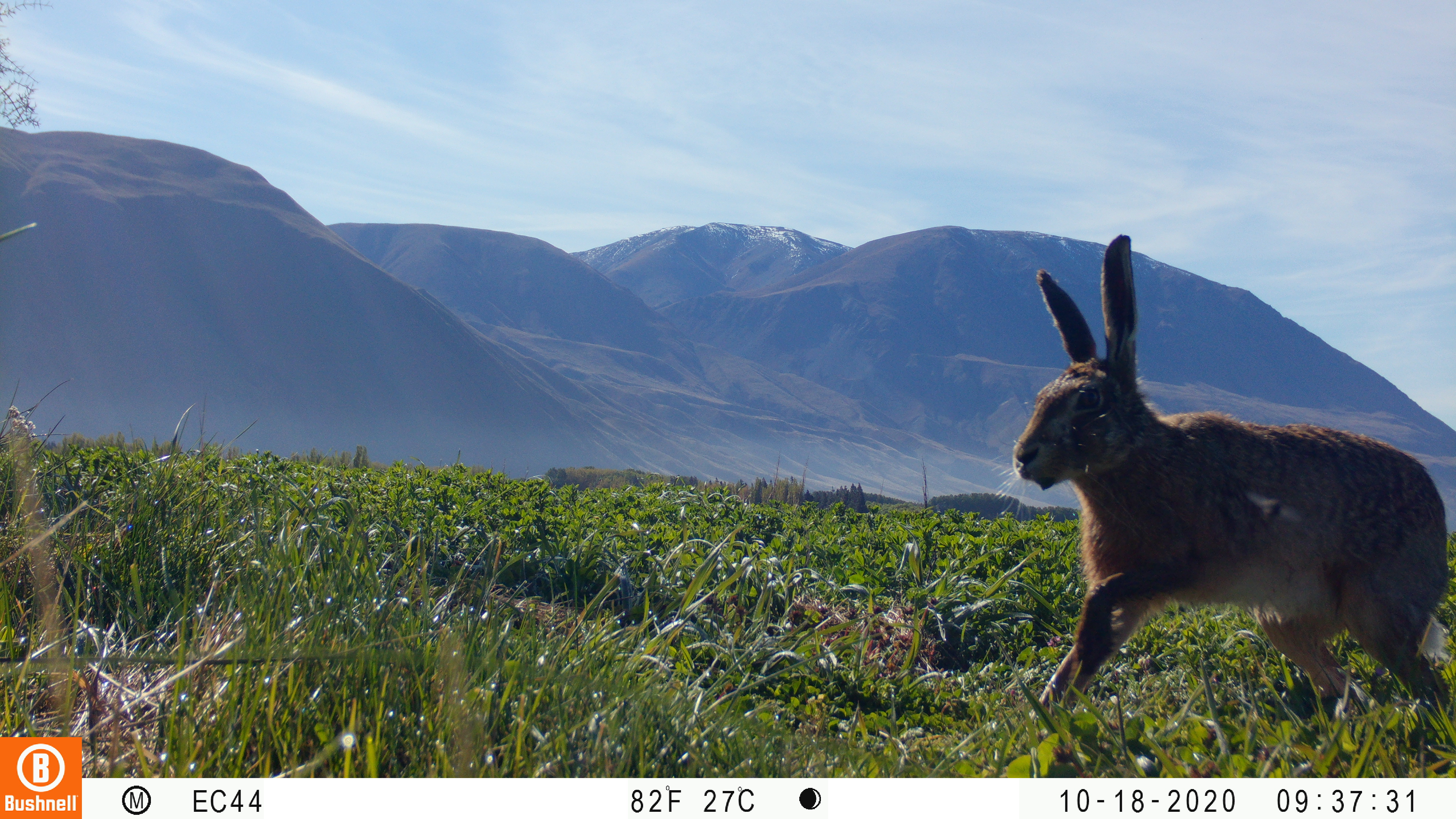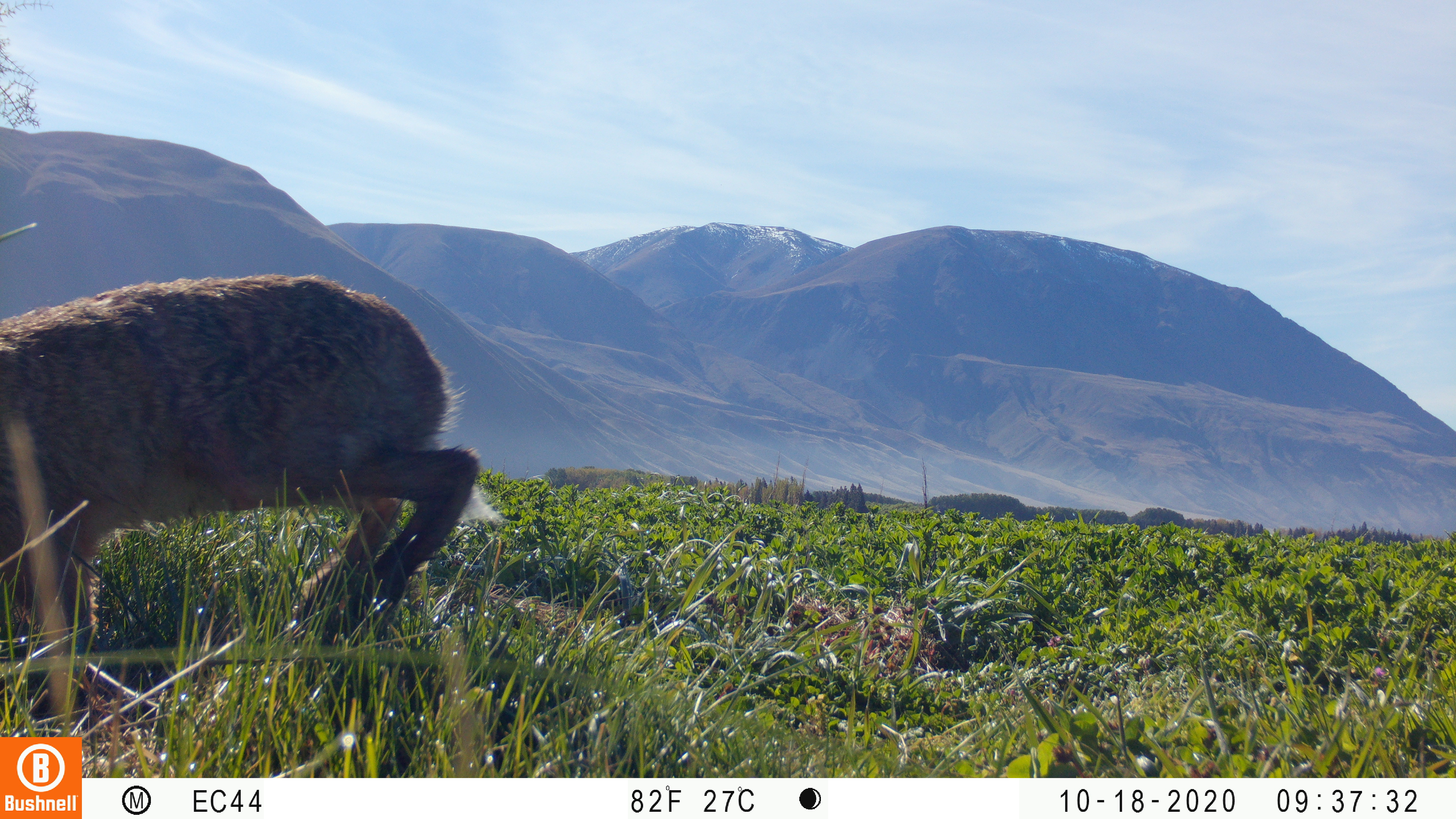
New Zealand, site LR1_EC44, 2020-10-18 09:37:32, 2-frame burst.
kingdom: Animalia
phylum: Chordata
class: Mammalia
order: Lagomorpha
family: Leporidae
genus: Lepus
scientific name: Lepus europaeus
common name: brown hare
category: hare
Hare (brown hare) (Lepus europaeus).